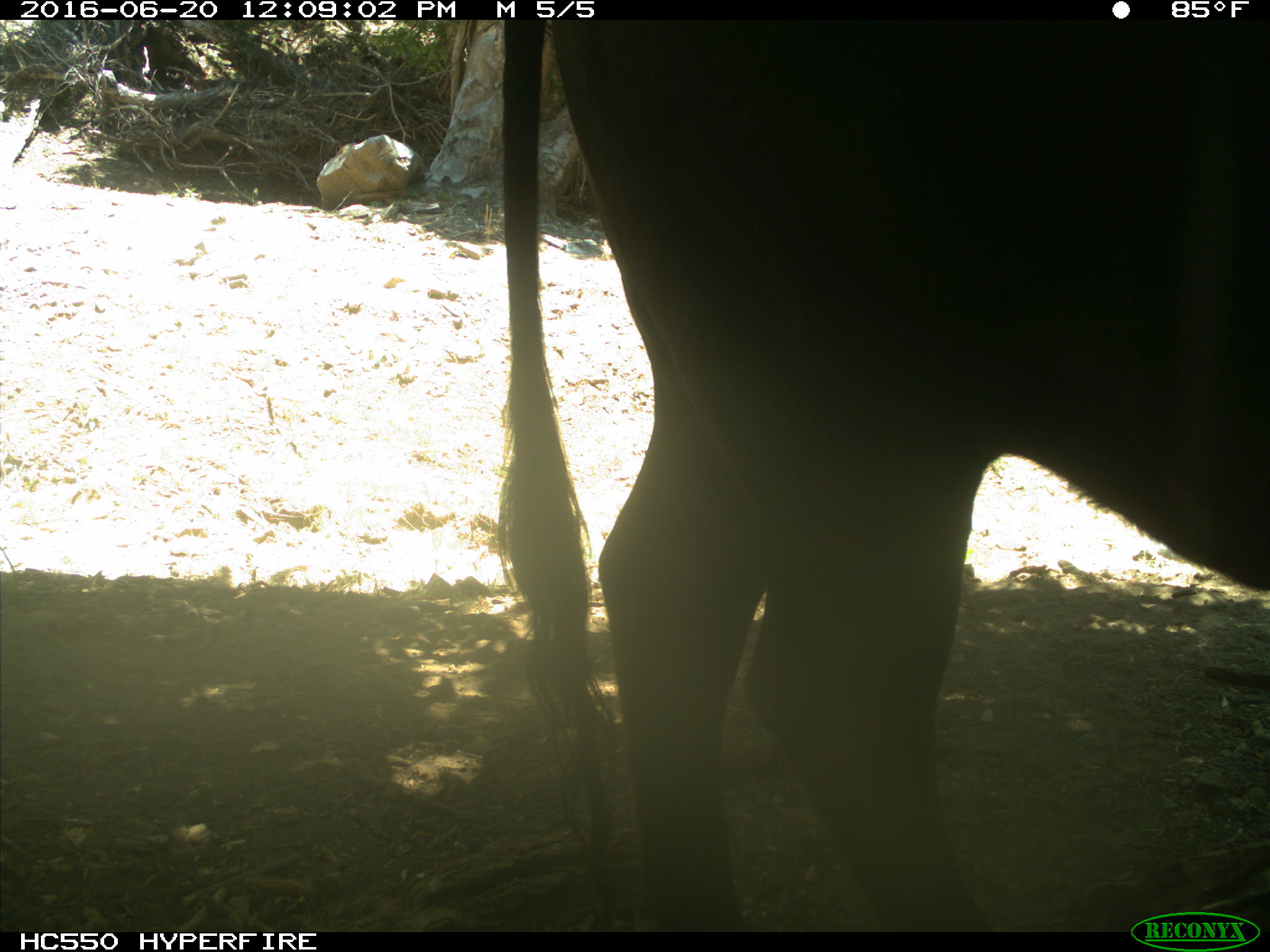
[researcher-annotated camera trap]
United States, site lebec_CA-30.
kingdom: Animalia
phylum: Chordata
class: Mammalia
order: Artiodactyla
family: Bovidae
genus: Bos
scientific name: Bos taurus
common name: domestic cow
Bos taurus (domestic cow).